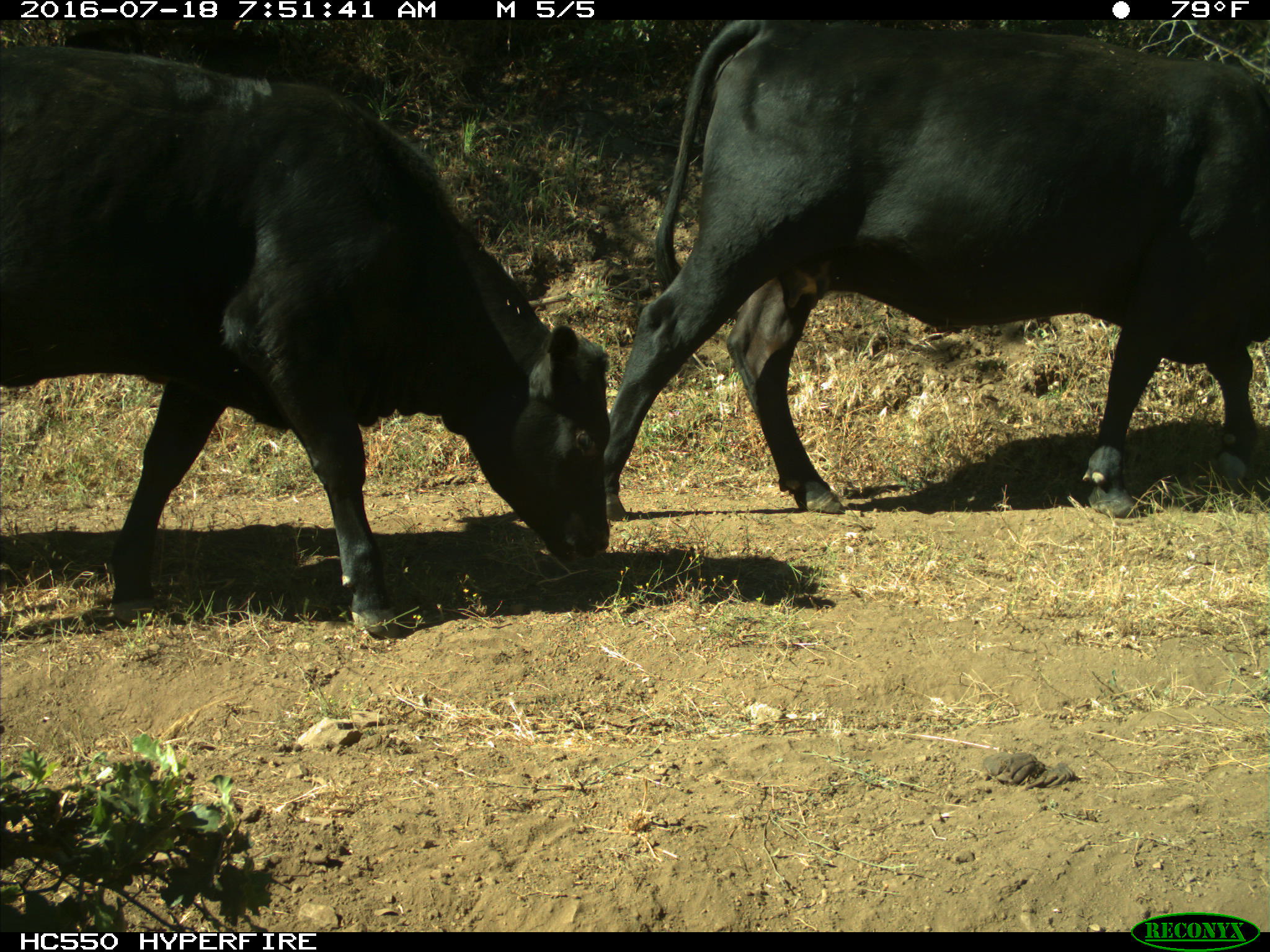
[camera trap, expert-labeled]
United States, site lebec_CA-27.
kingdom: Animalia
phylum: Chordata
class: Mammalia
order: Artiodactyla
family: Bovidae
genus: Bos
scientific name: Bos taurus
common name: domestic cow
Bos taurus (domestic cow).